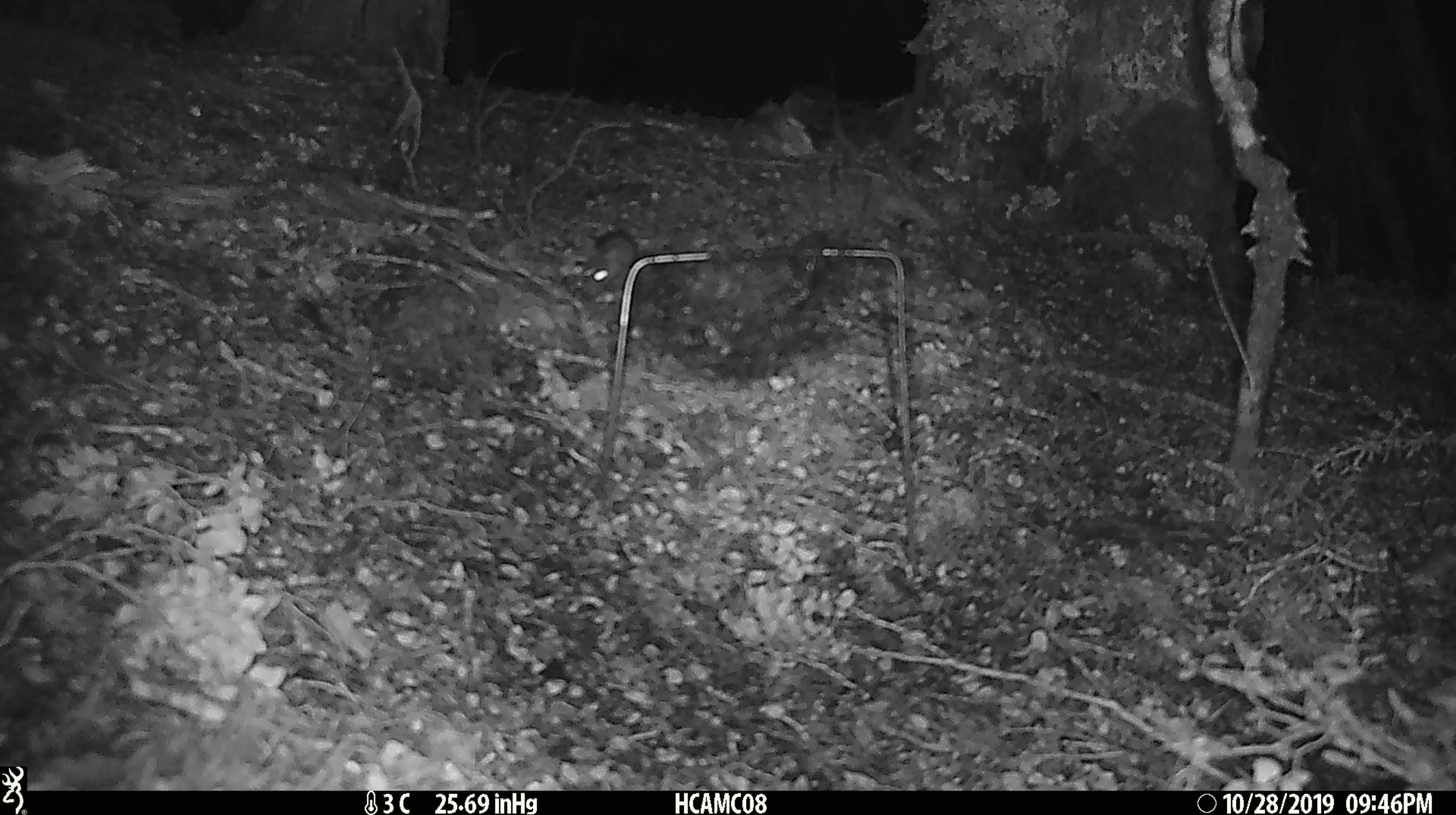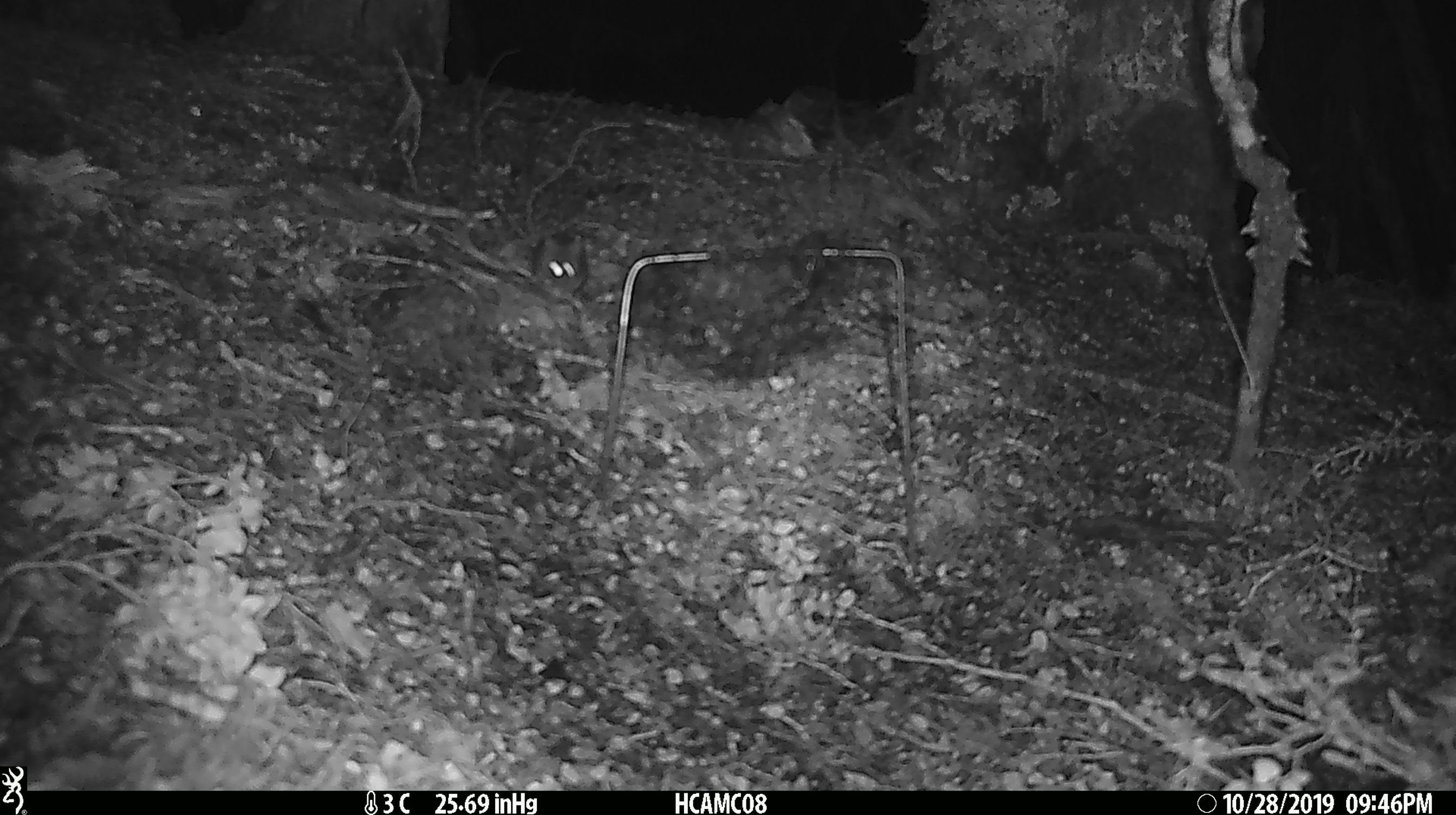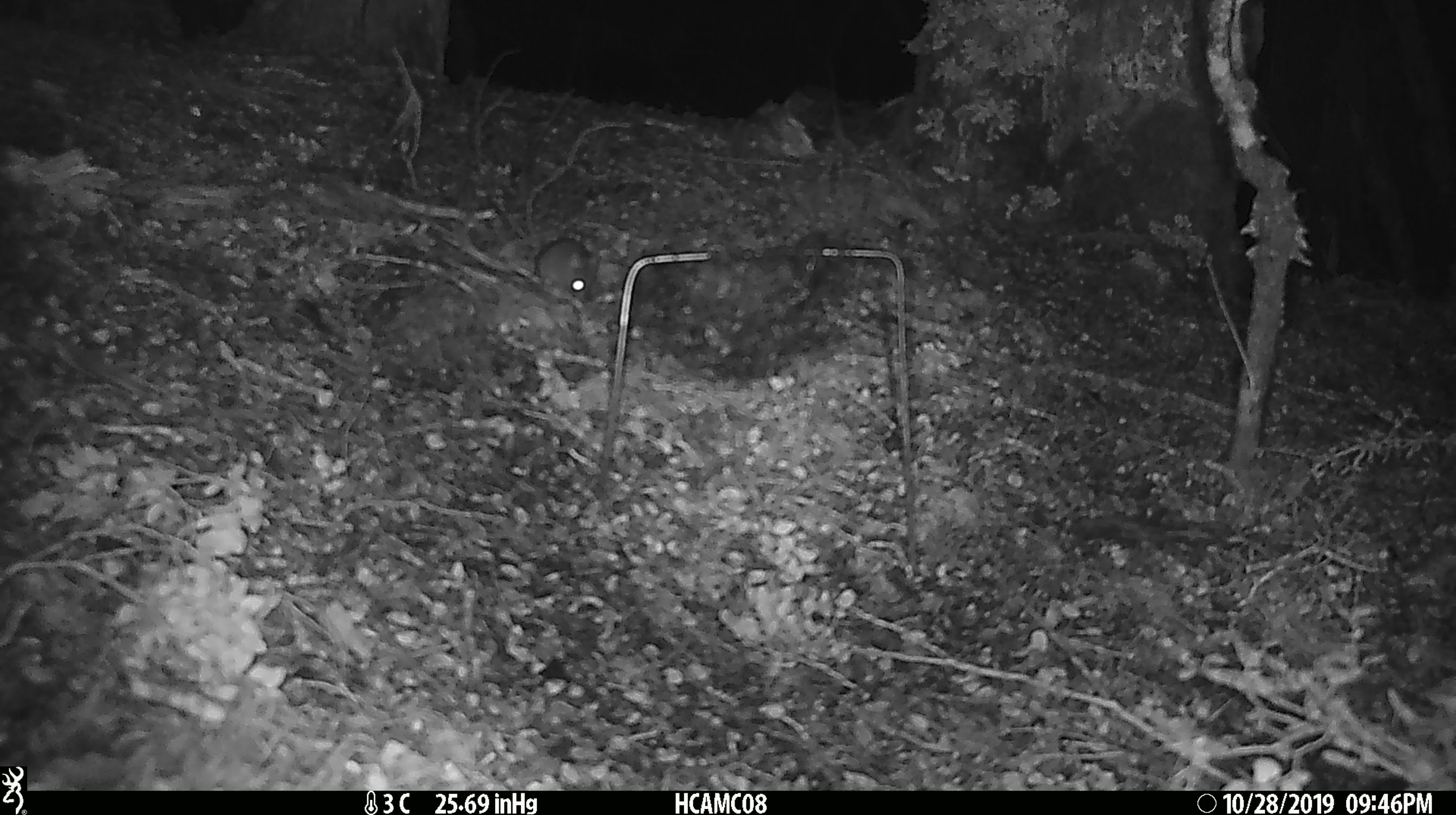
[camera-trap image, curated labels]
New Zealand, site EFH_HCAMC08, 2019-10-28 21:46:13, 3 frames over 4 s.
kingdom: Animalia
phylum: Chordata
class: Mammalia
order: Rodentia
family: Muridae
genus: Mus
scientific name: Mus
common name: mouse